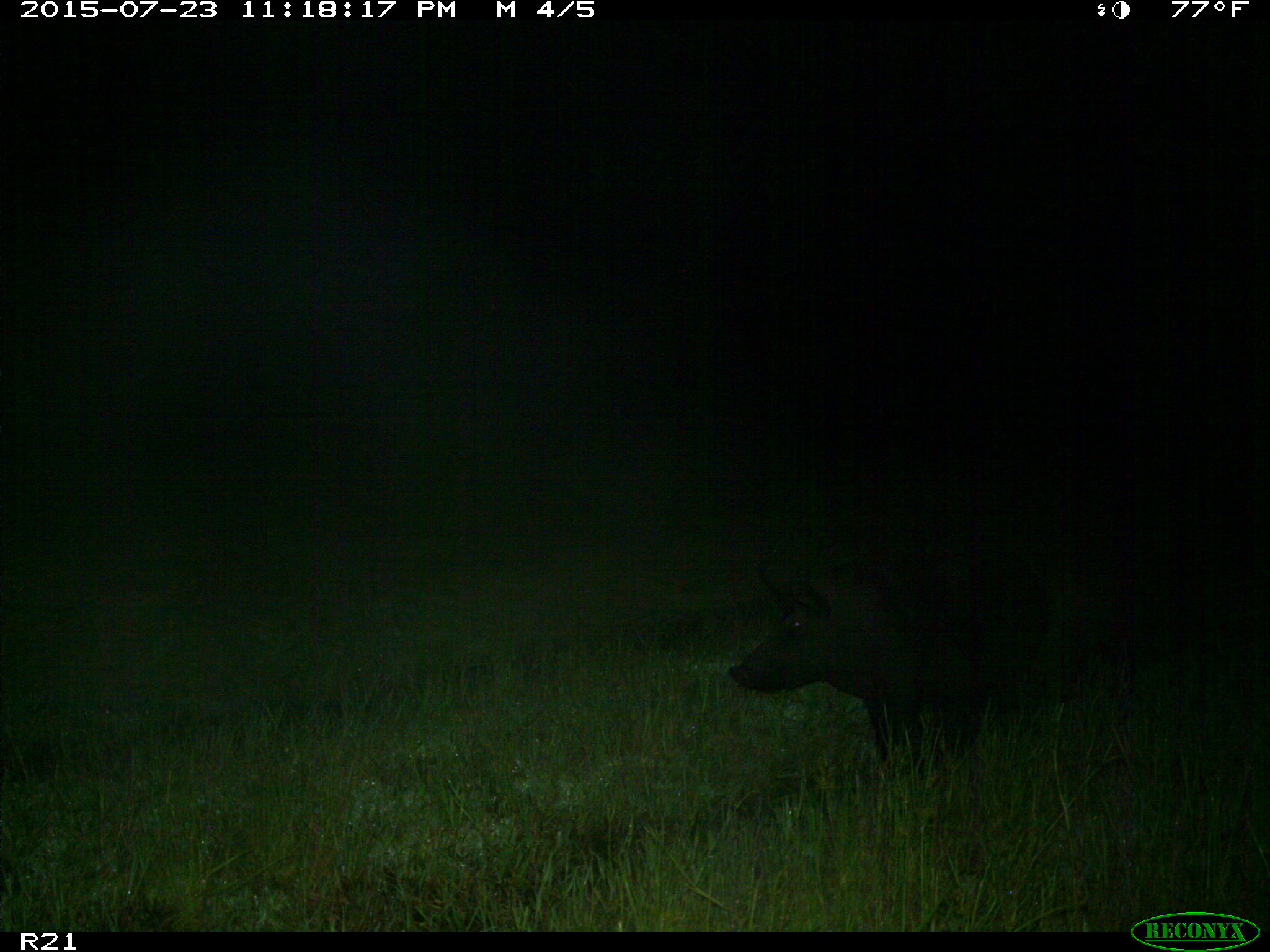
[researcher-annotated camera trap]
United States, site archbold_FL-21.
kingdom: Animalia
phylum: Chordata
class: Mammalia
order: Artiodactyla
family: Suidae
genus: Sus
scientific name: Sus scrofa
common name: wild boar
Sus scrofa (wild boar).